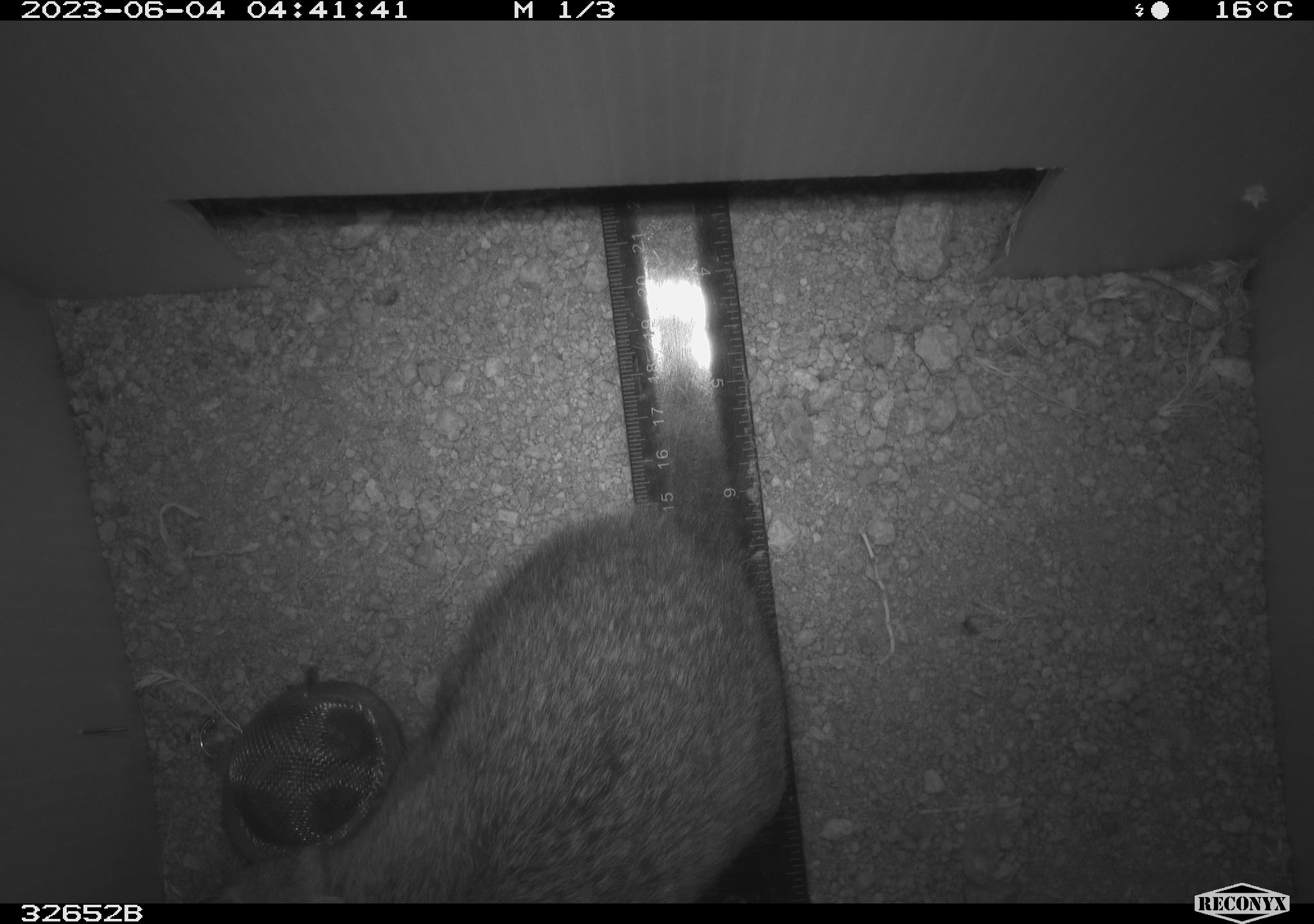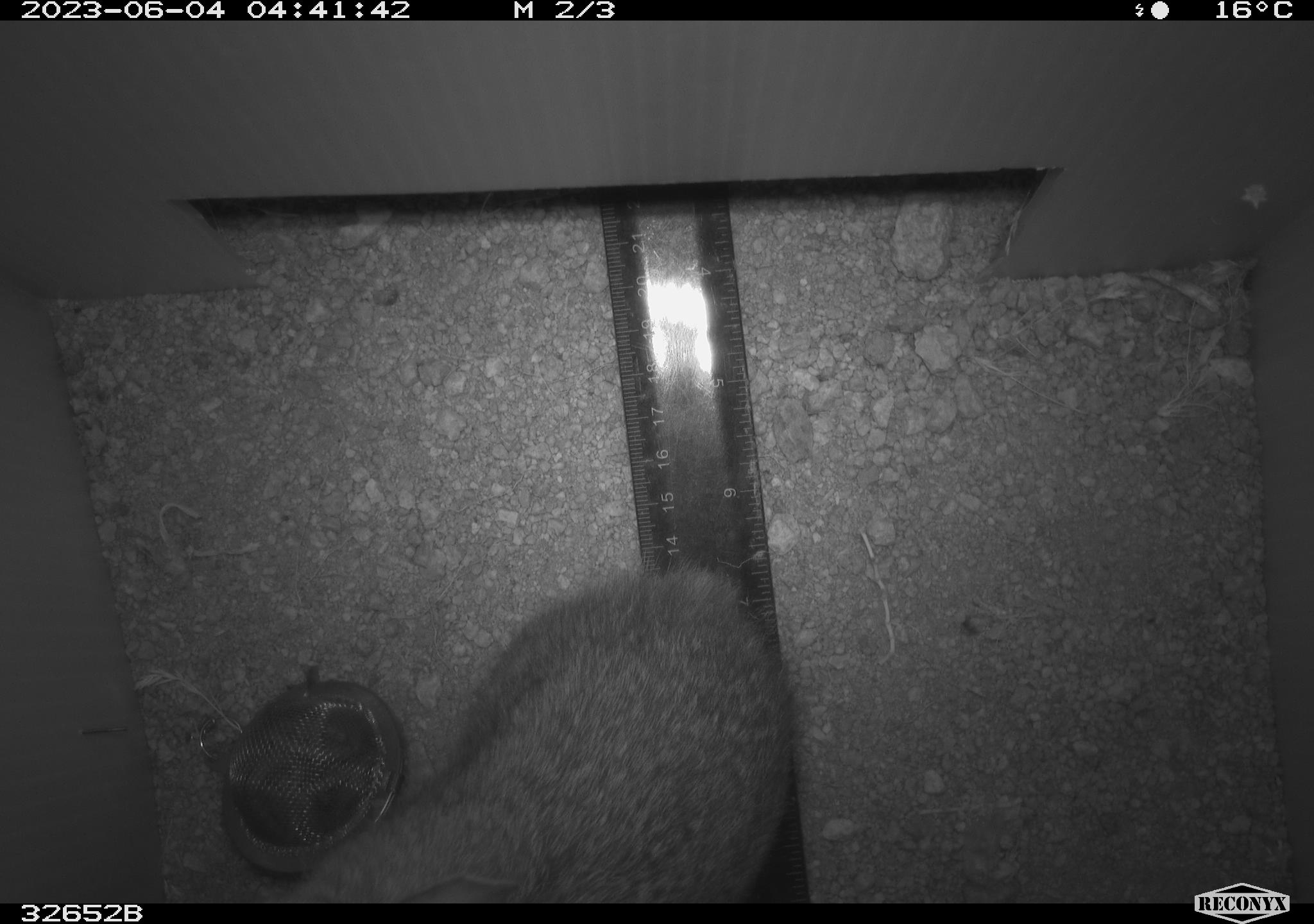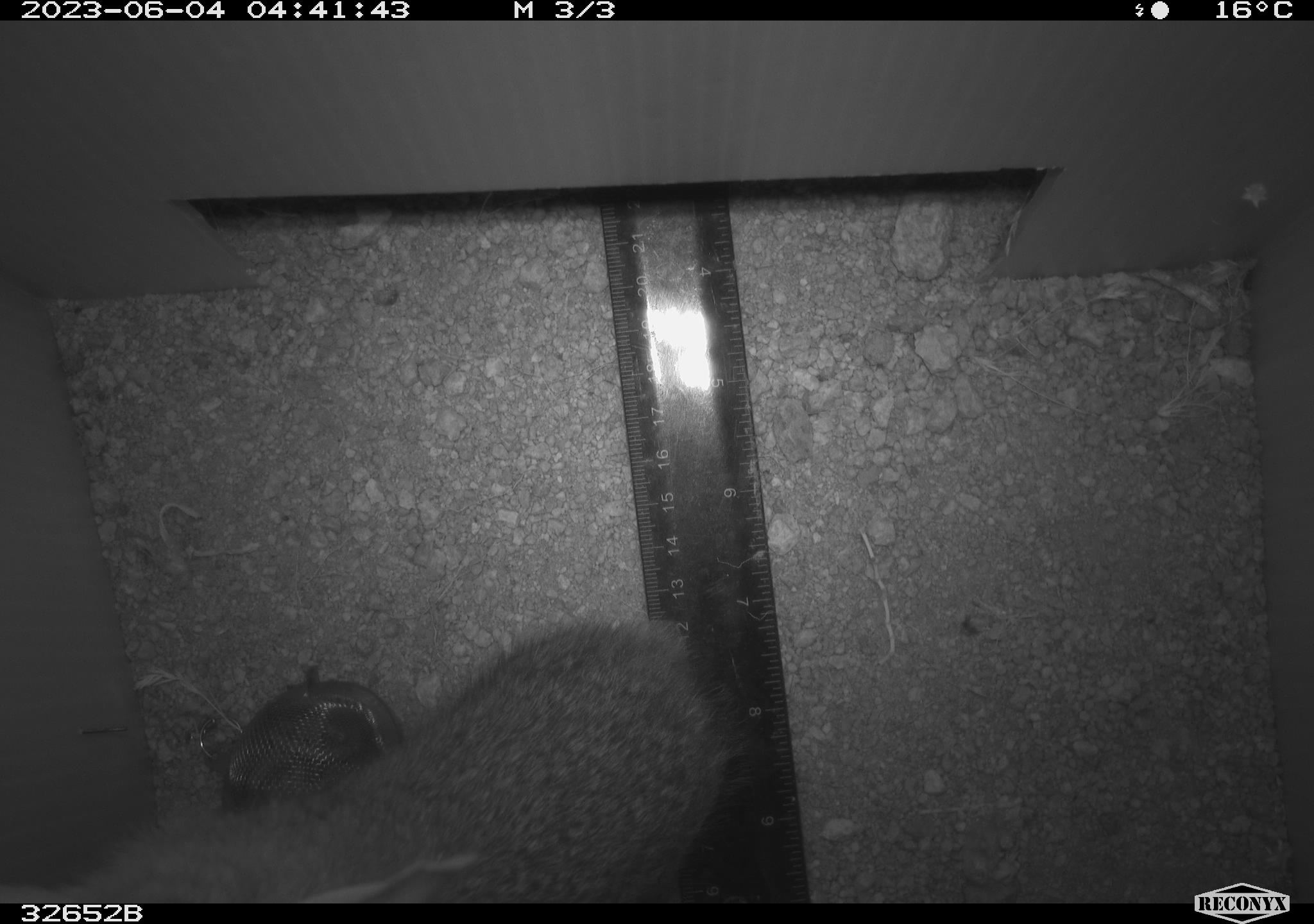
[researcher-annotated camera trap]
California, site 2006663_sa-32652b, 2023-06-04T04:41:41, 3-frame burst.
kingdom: Animalia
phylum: Chordata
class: Mammalia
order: Lagomorpha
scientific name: Lagomorpha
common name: hares, rabbits, and pikas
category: lagomorpha order